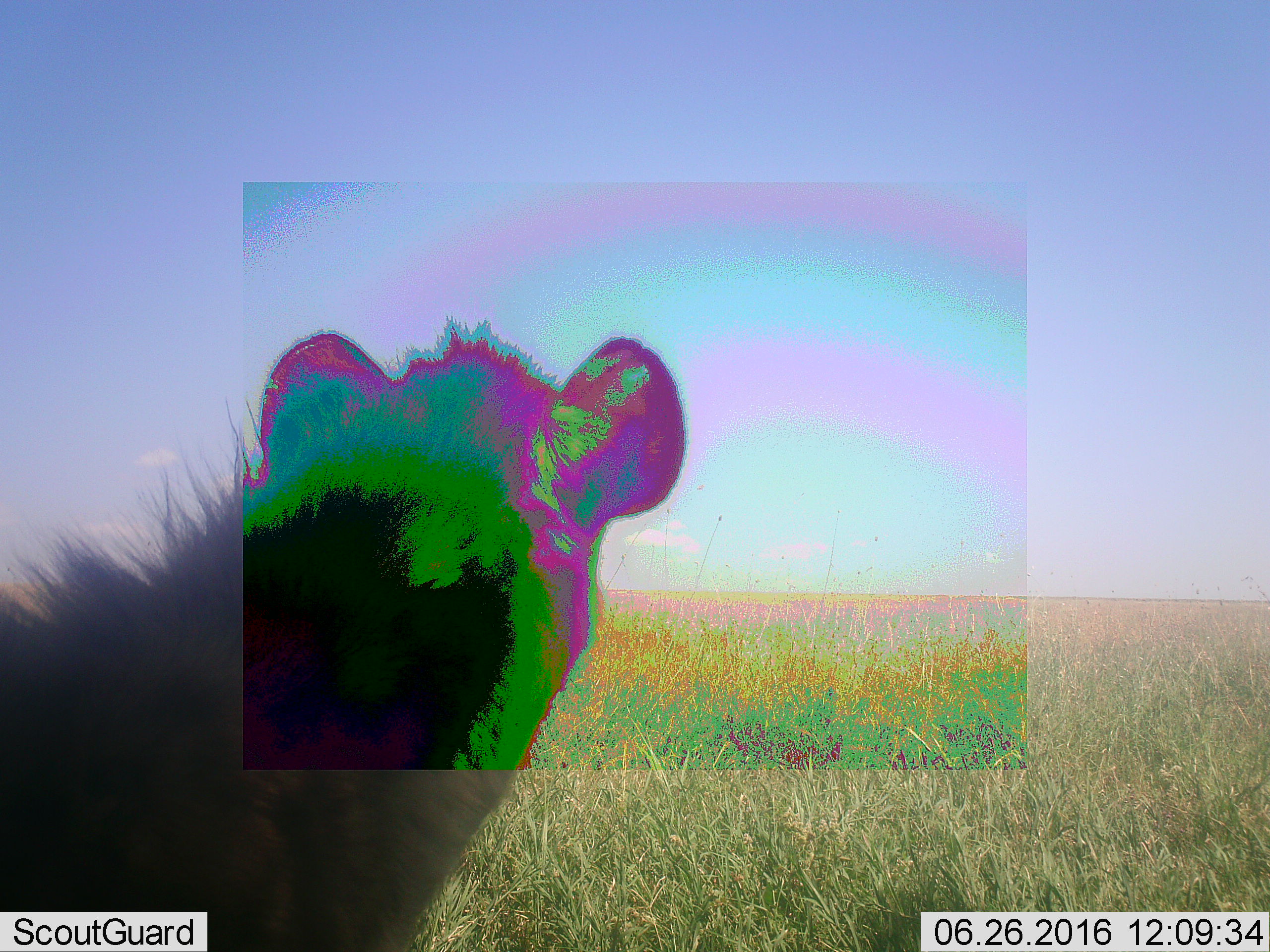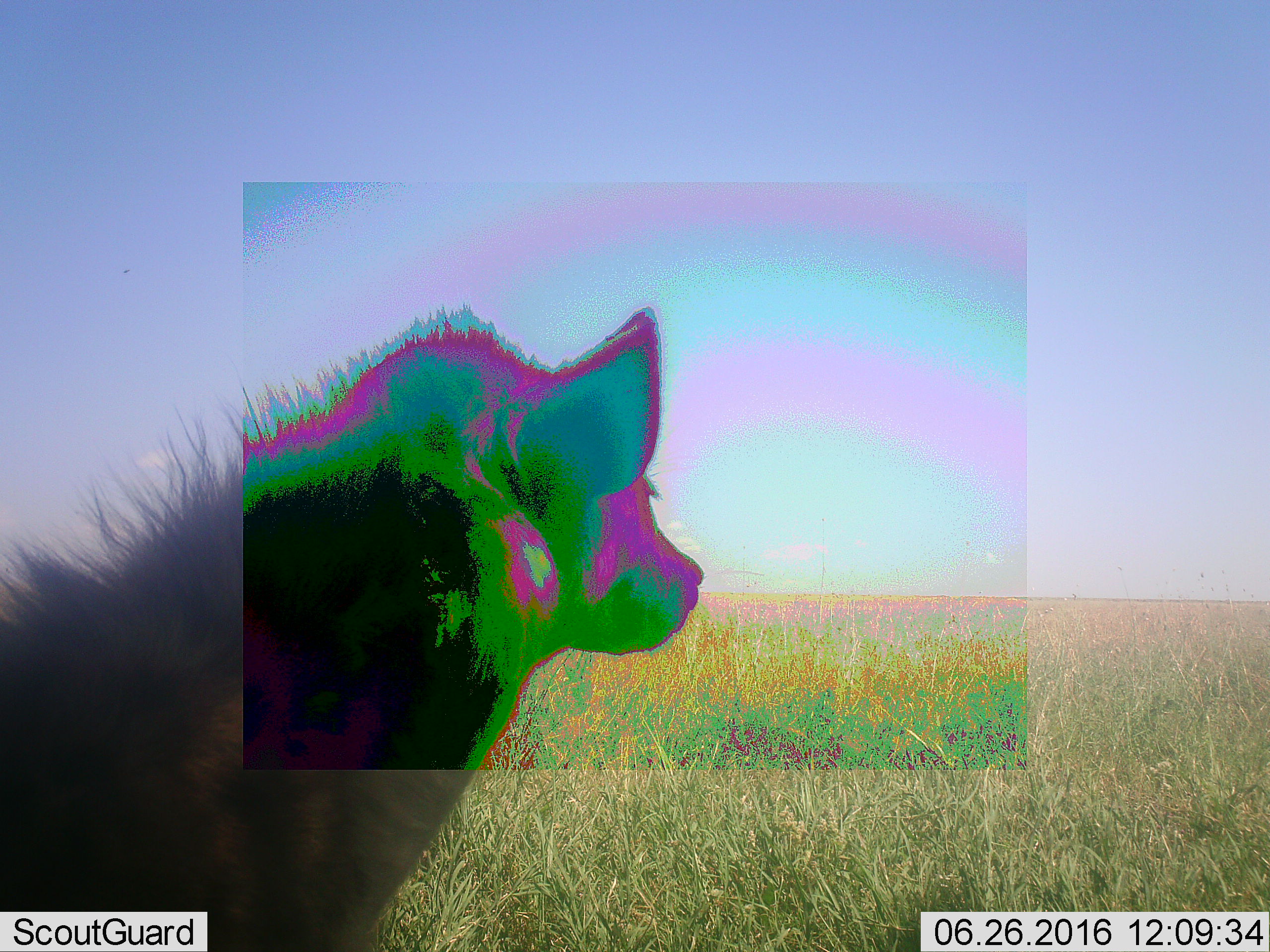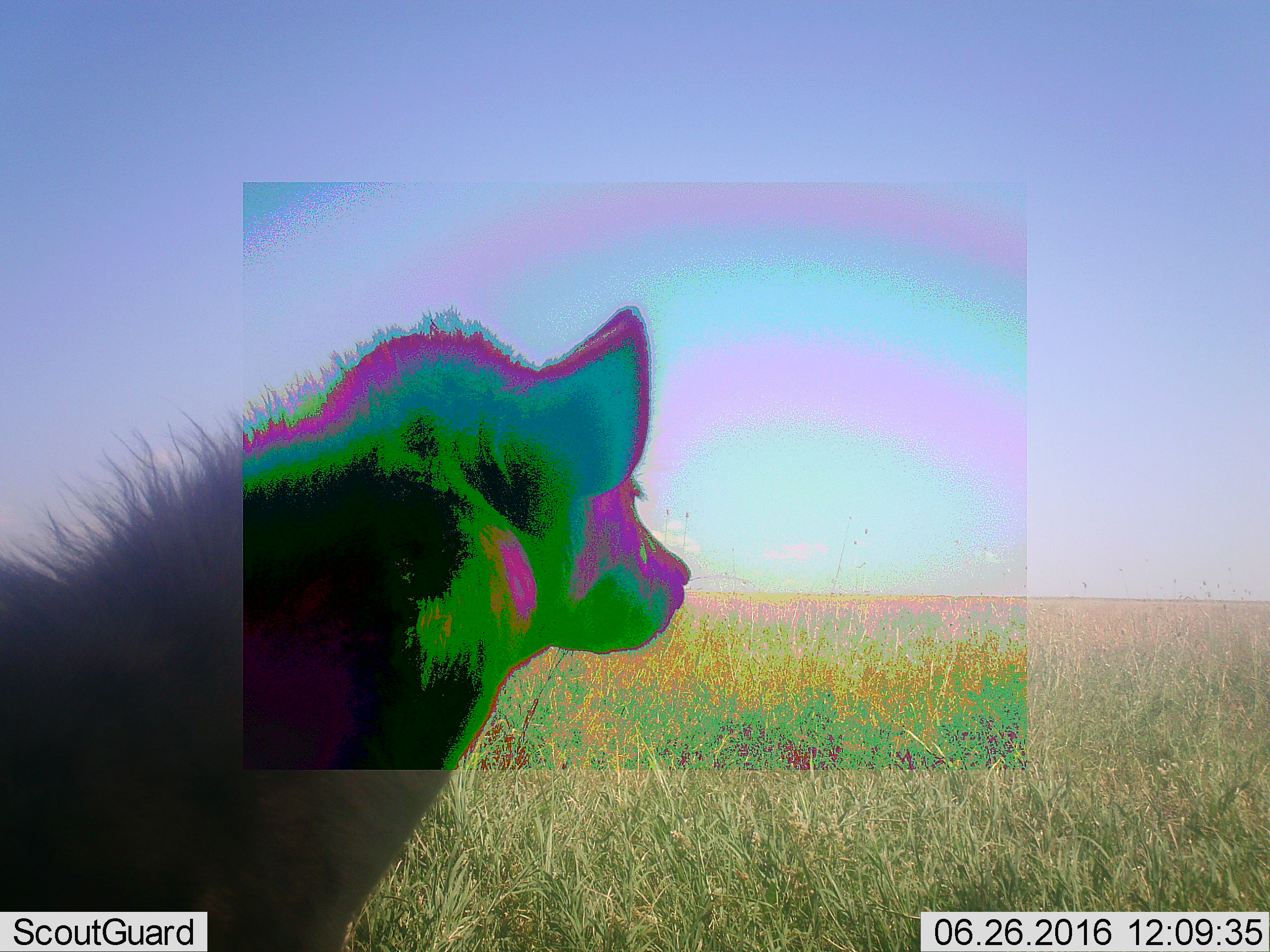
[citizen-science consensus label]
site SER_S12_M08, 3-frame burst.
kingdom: Animalia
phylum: Chordata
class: Mammalia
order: Carnivora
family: Hyaenidae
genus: Crocuta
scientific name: Crocuta crocuta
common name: spotted hyena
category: hyenaspotted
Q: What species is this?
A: Hyenaspotted (spotted hyena) (Crocuta crocuta).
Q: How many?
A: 1.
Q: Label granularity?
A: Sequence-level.